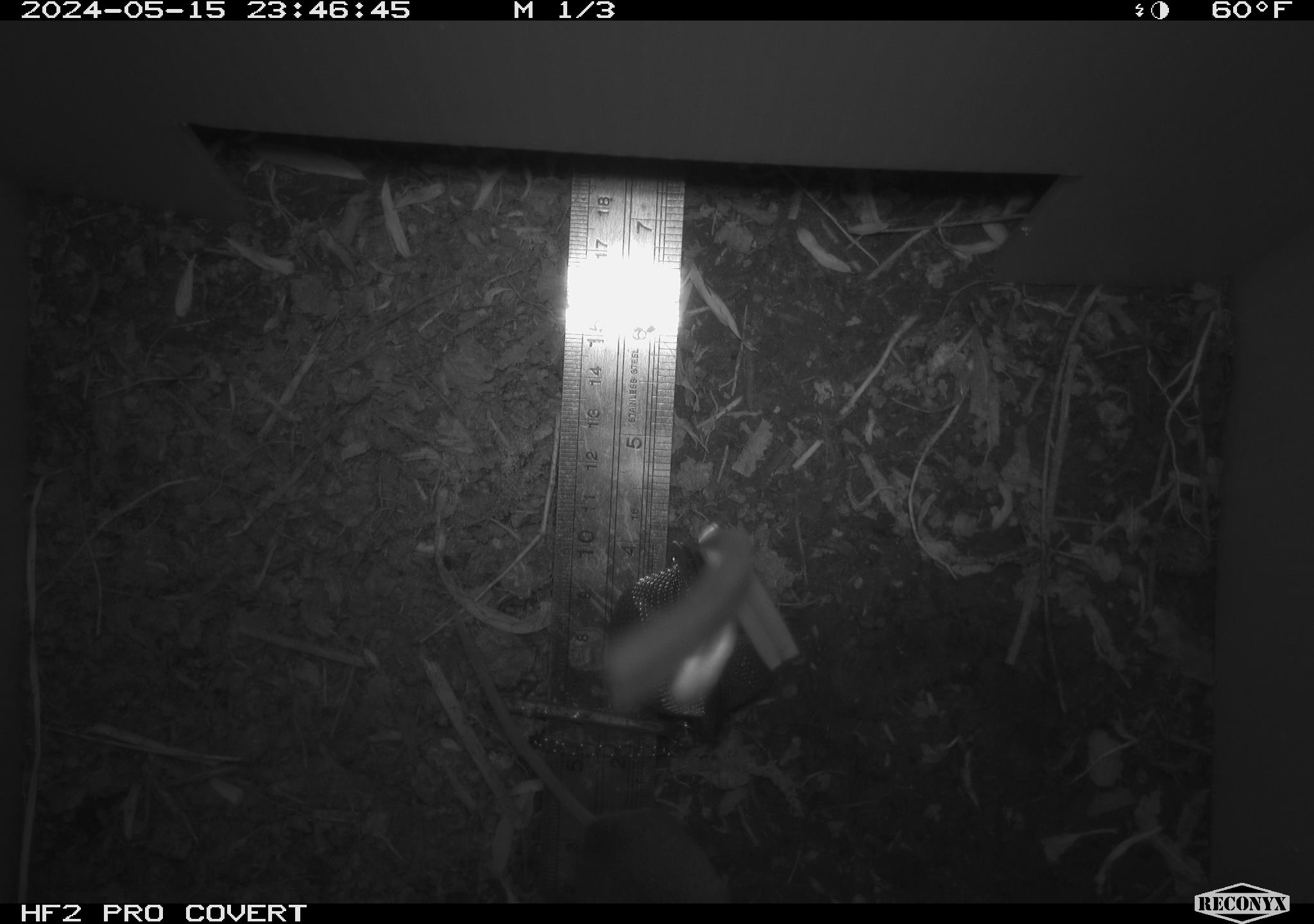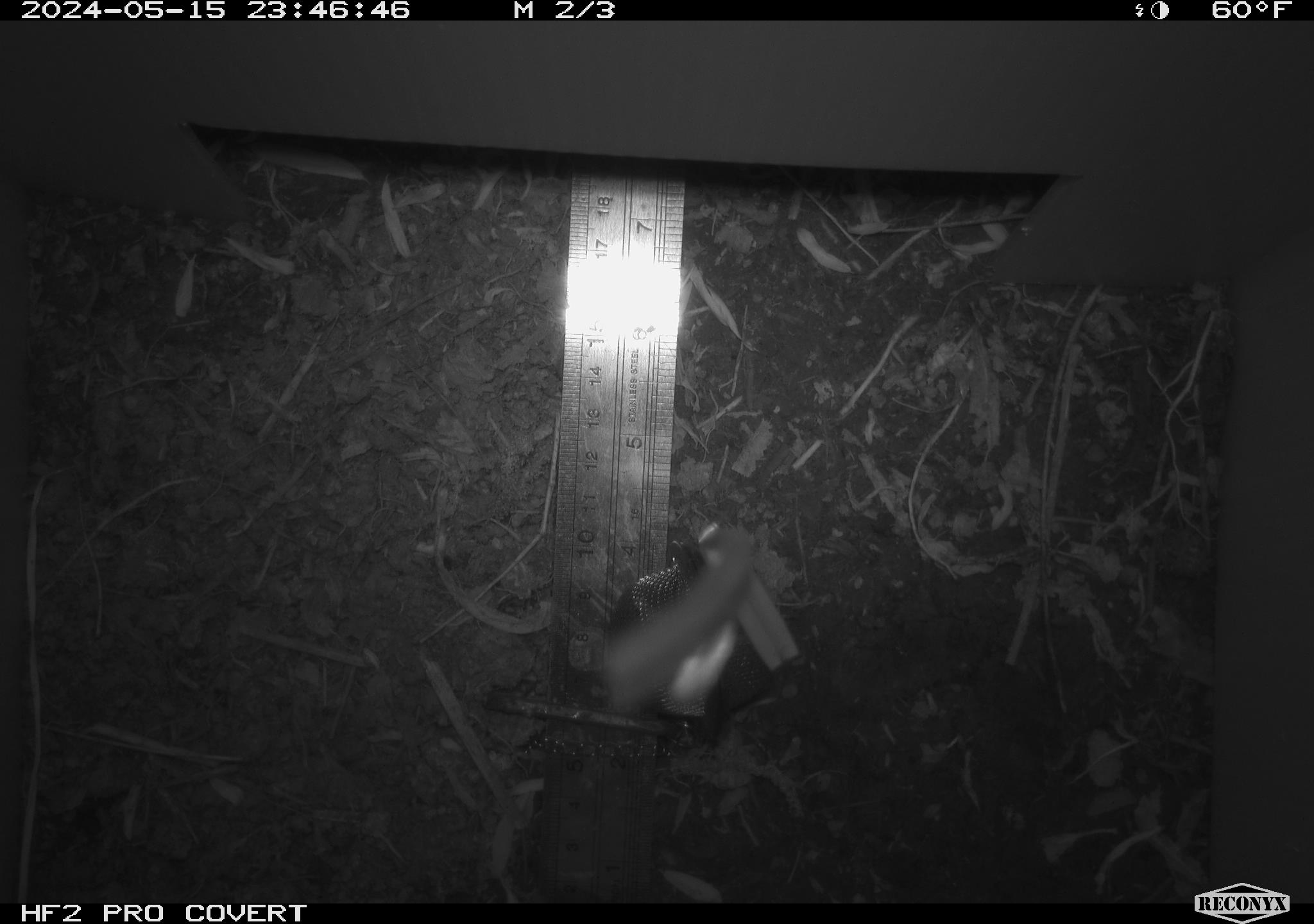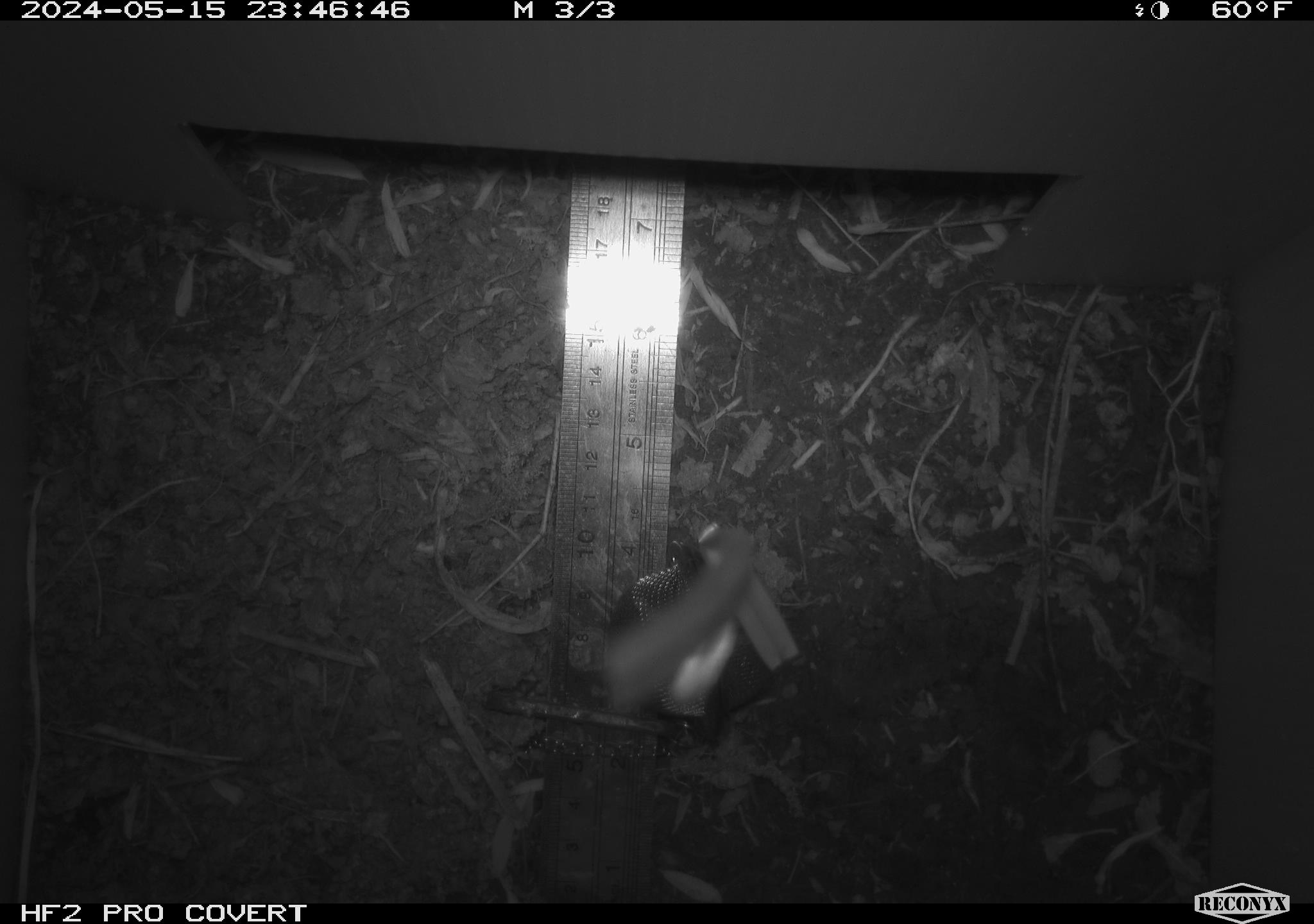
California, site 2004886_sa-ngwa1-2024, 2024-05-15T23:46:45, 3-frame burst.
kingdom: Animalia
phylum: Chordata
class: Mammalia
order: Rodentia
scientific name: Rodentia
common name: mouse species